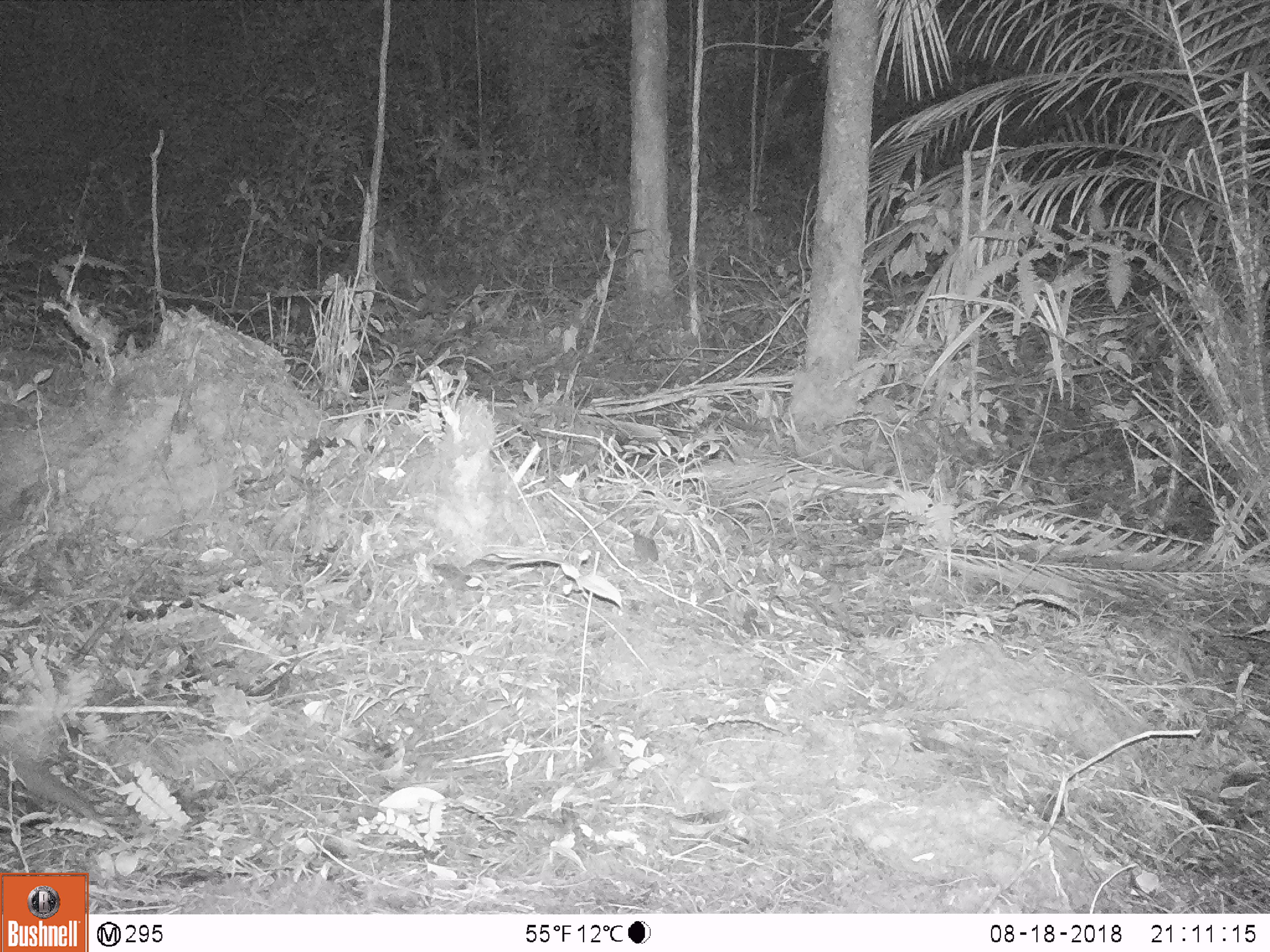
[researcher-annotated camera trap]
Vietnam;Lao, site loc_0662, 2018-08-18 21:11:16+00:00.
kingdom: Animalia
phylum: Chordata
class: Mammalia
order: Pholidota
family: Manidae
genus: Manis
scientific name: Manis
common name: asian pangolins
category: pangolin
Pangolin (asian pangolins) (Manis). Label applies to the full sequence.